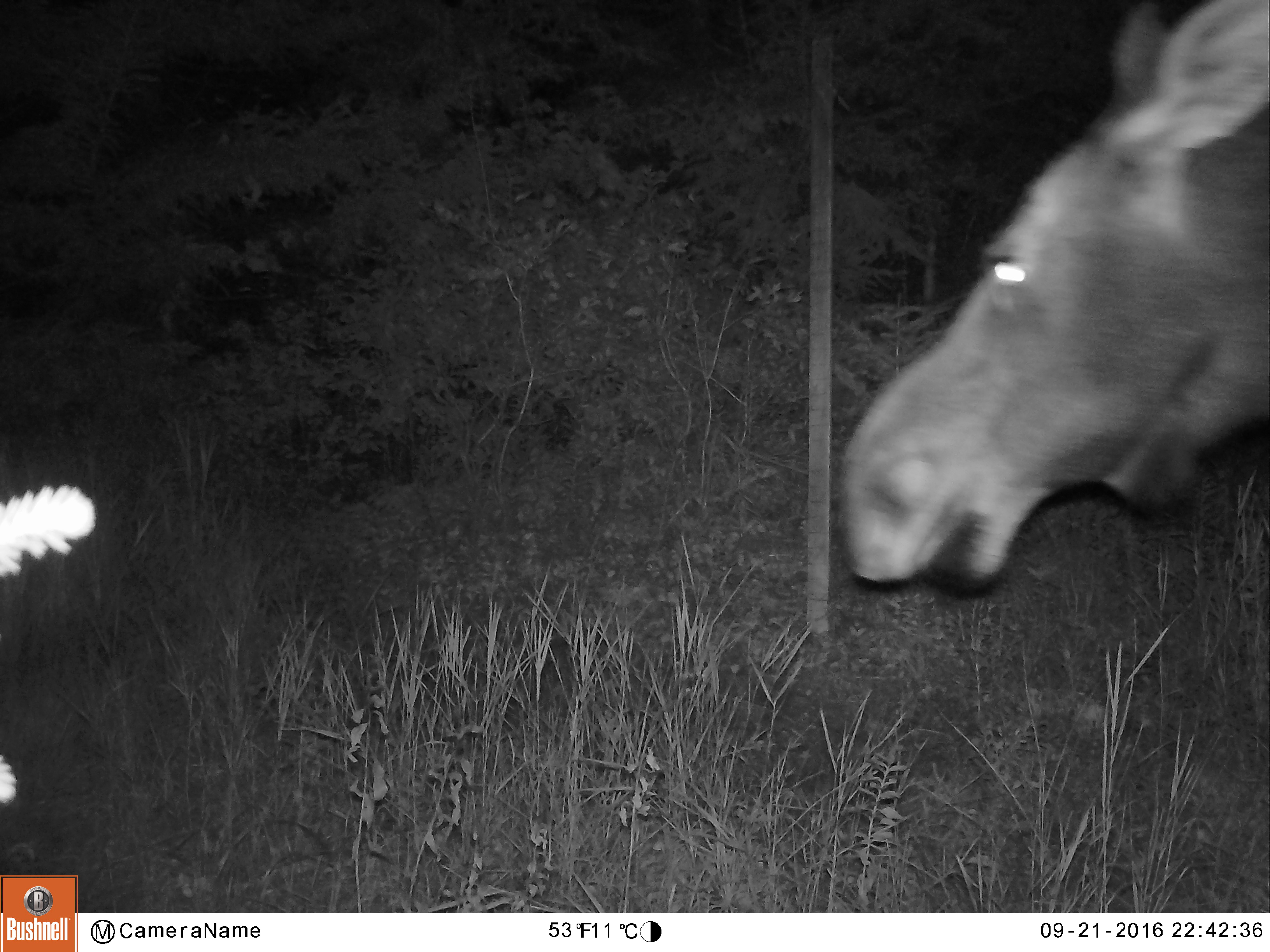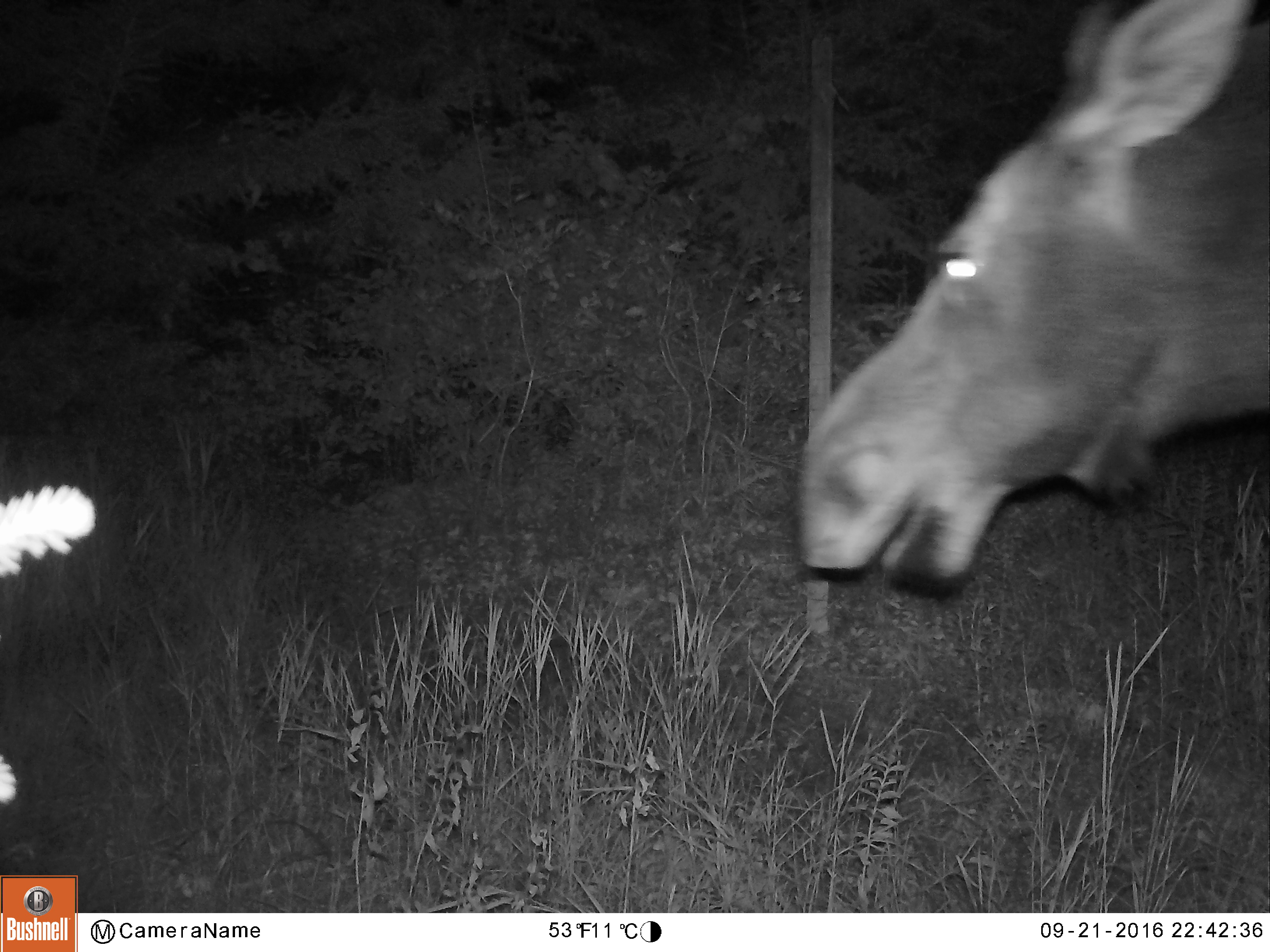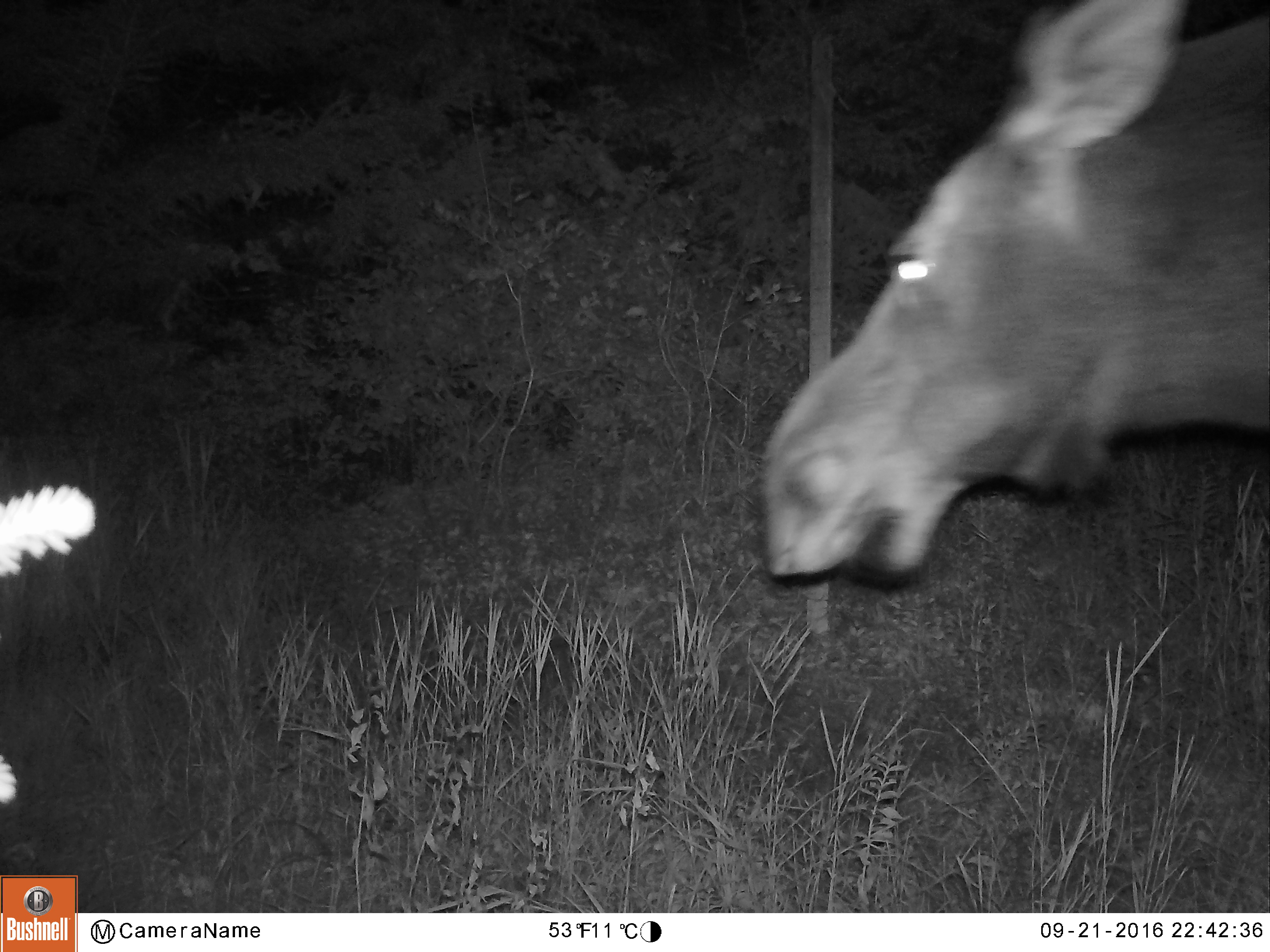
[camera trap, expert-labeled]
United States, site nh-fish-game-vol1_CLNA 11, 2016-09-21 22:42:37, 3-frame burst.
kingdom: Animalia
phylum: Chordata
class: Mammalia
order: Artiodactyla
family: Cervidae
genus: Alces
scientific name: Alces alces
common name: moose